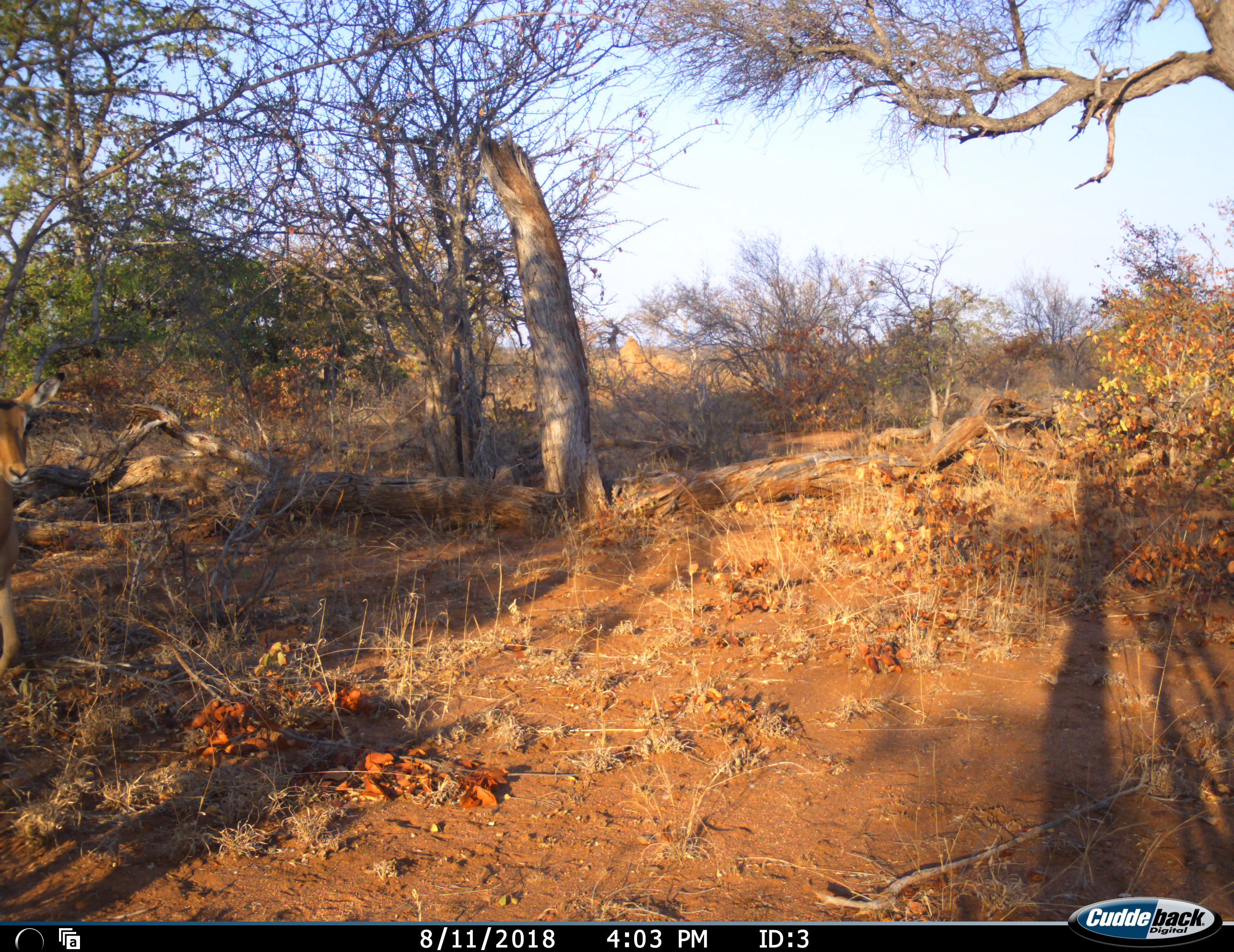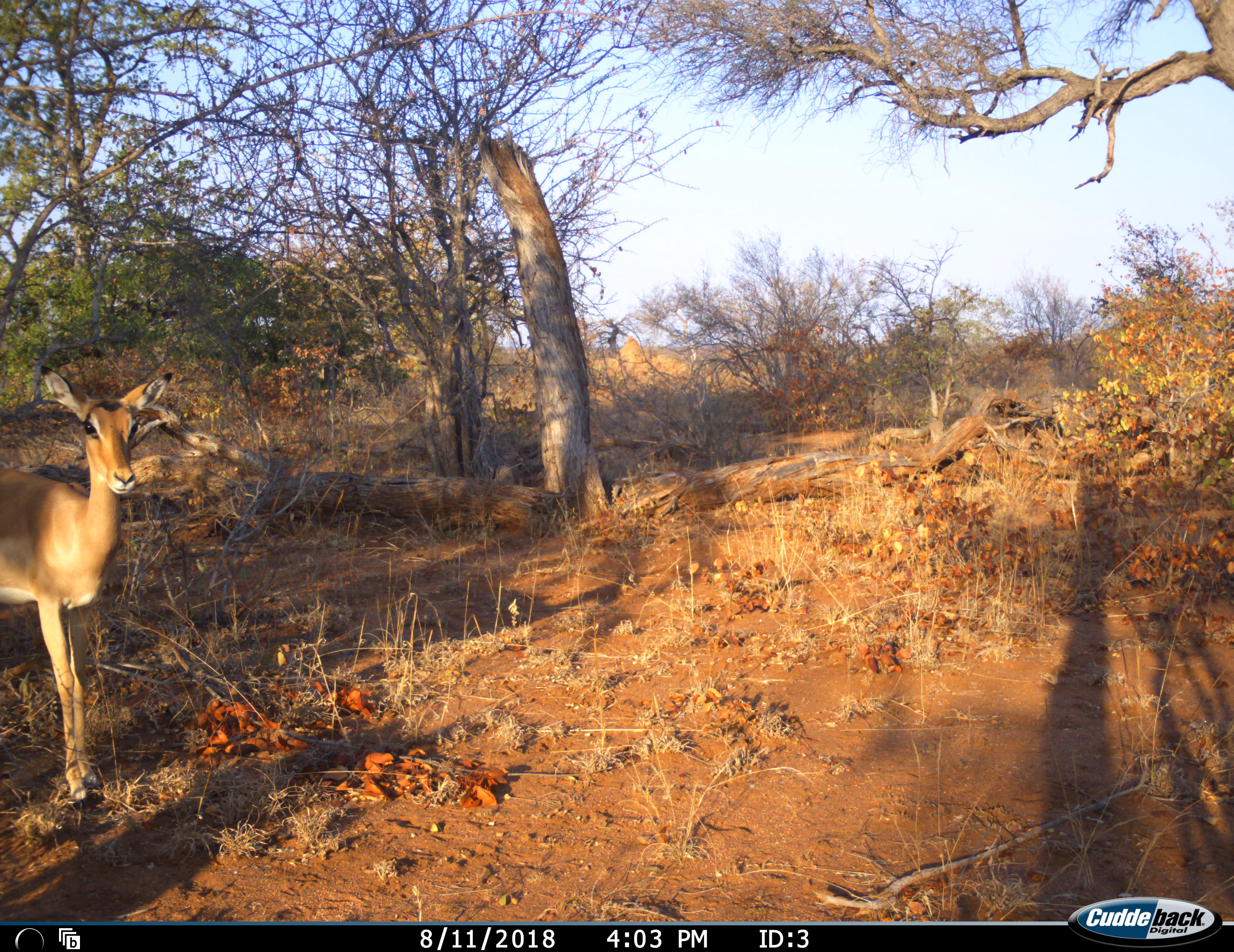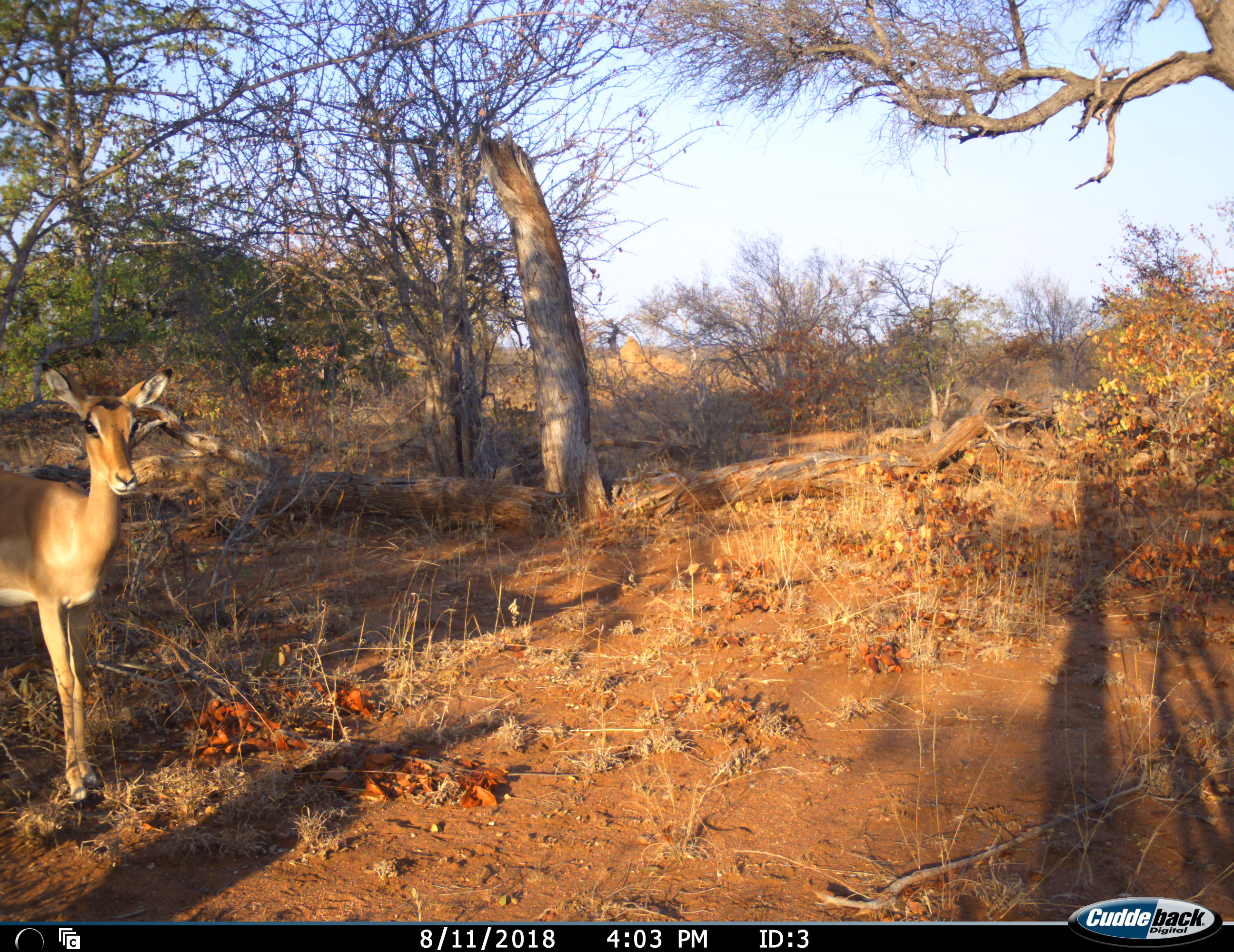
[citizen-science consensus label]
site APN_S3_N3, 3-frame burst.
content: unidentified animal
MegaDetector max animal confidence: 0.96